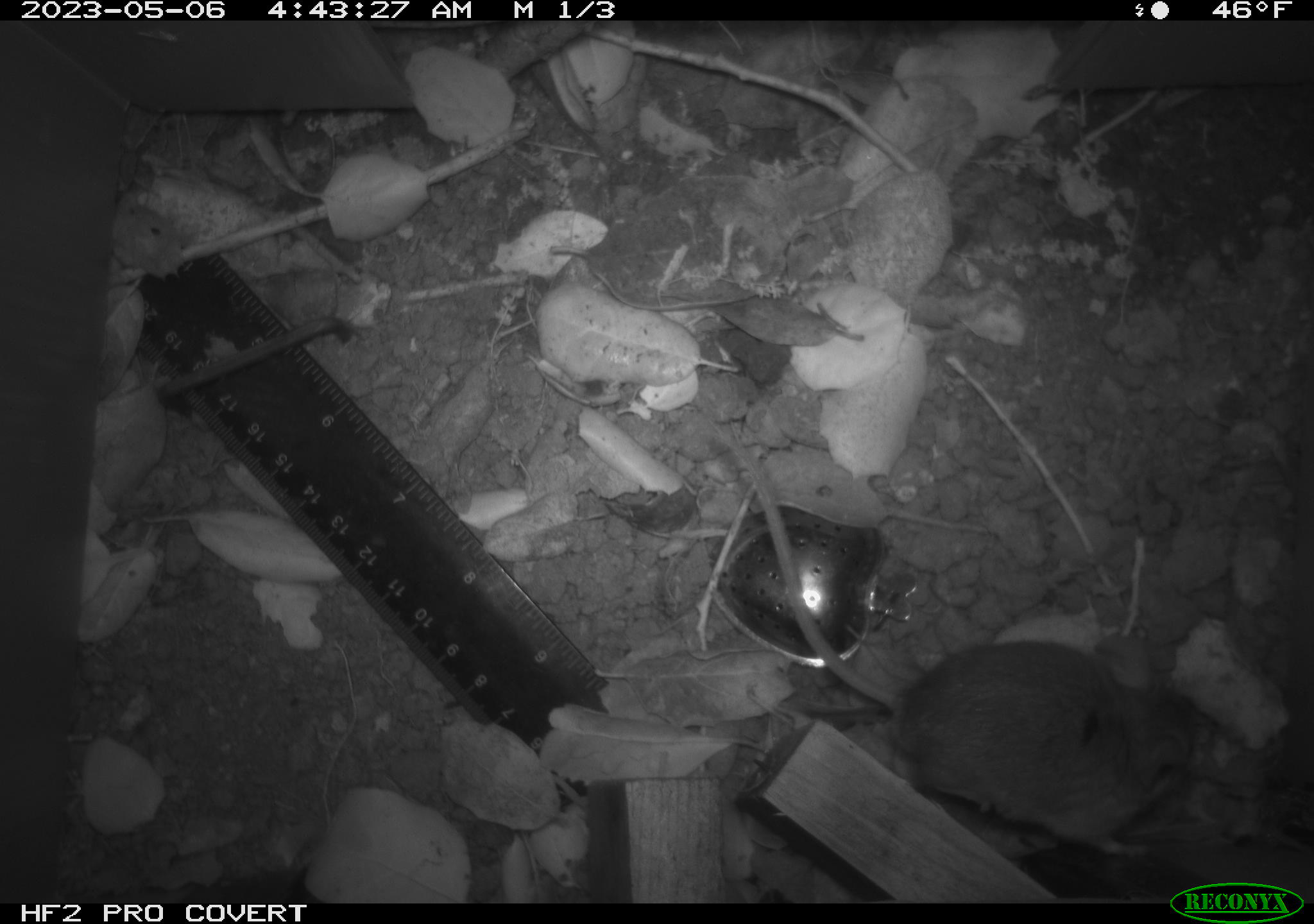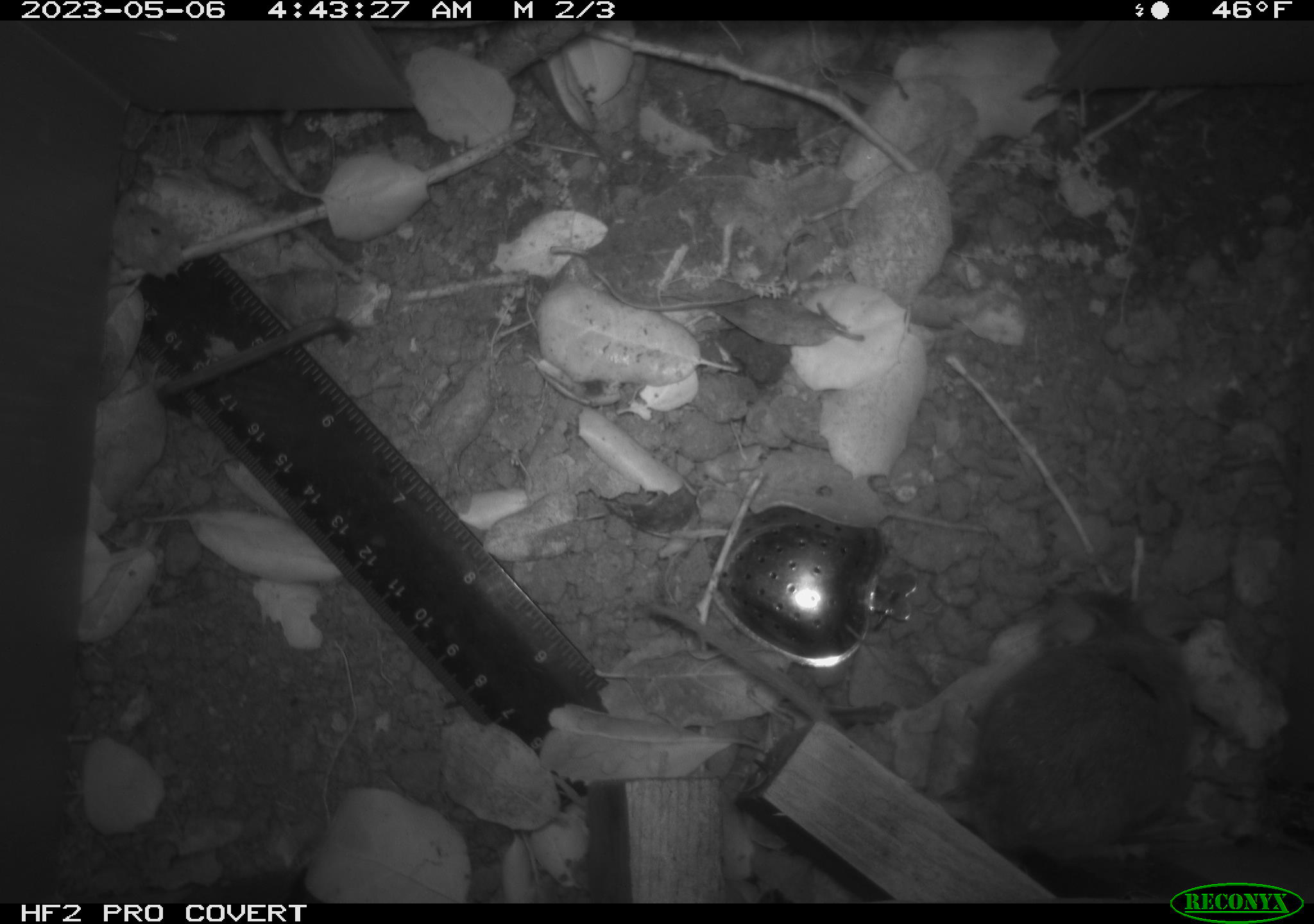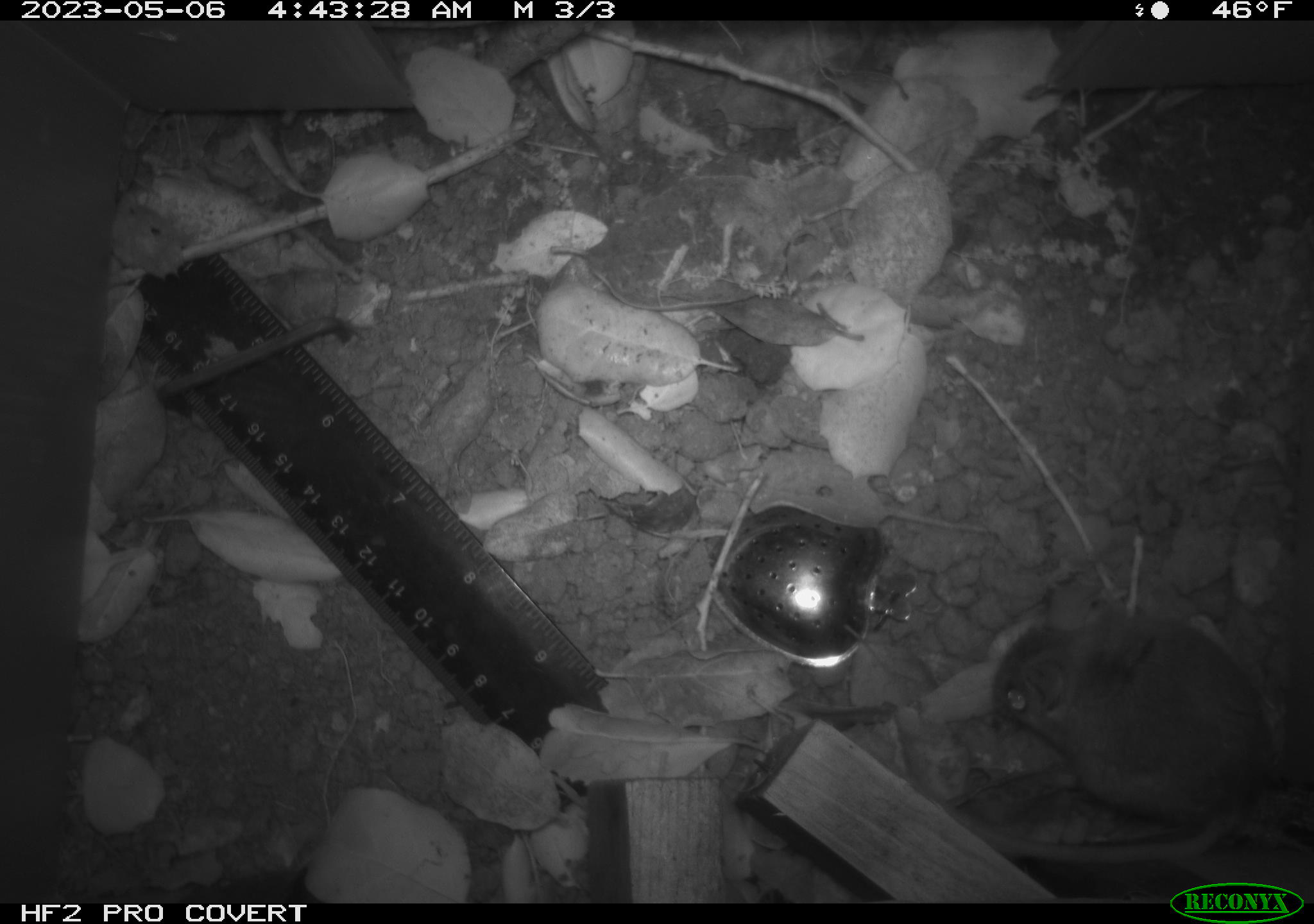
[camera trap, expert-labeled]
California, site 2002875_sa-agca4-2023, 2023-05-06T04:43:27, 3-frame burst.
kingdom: Animalia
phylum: Chordata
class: Mammalia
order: Rodentia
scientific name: Rodentia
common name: mouse species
Mouse species (Rodentia).